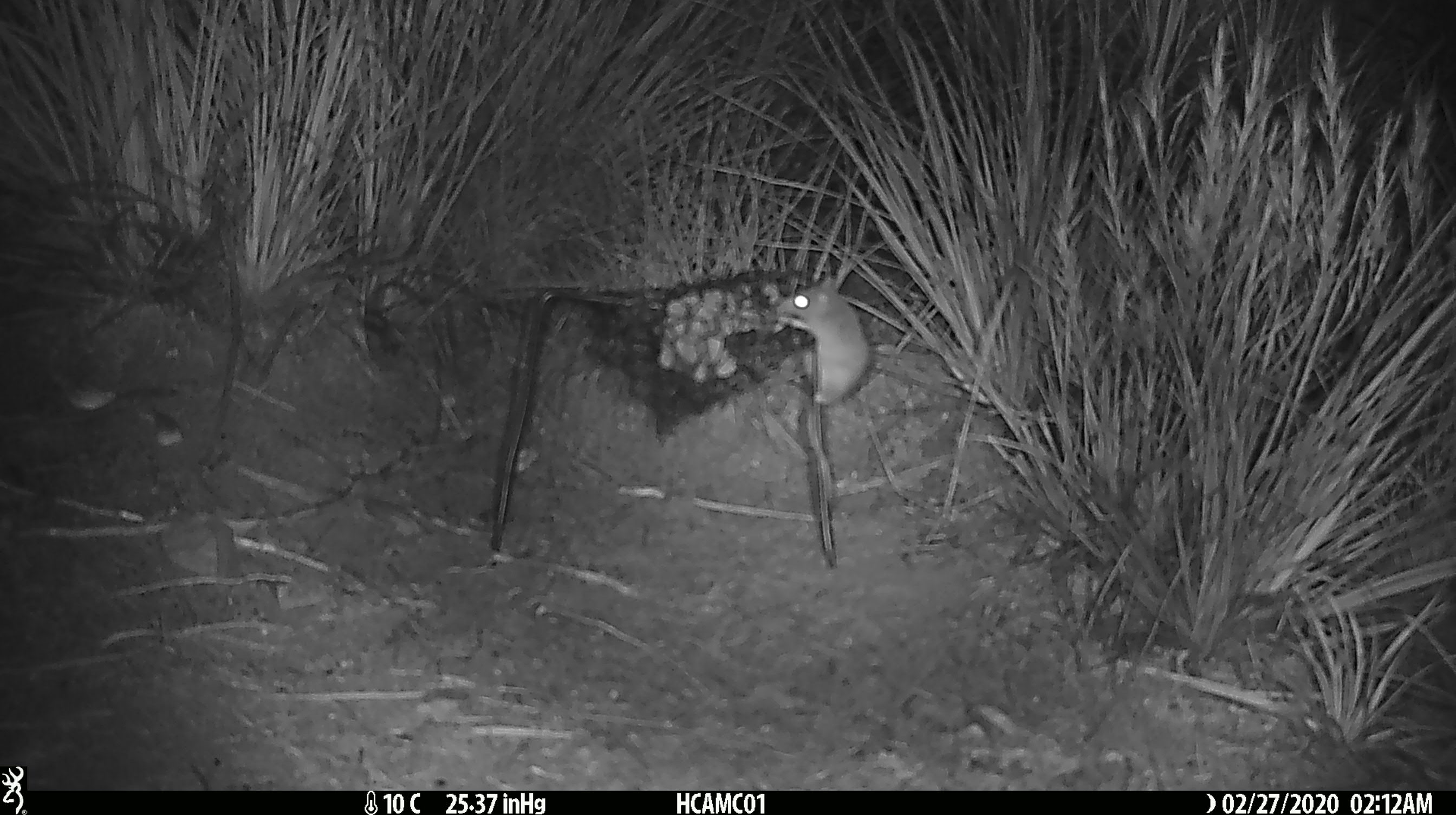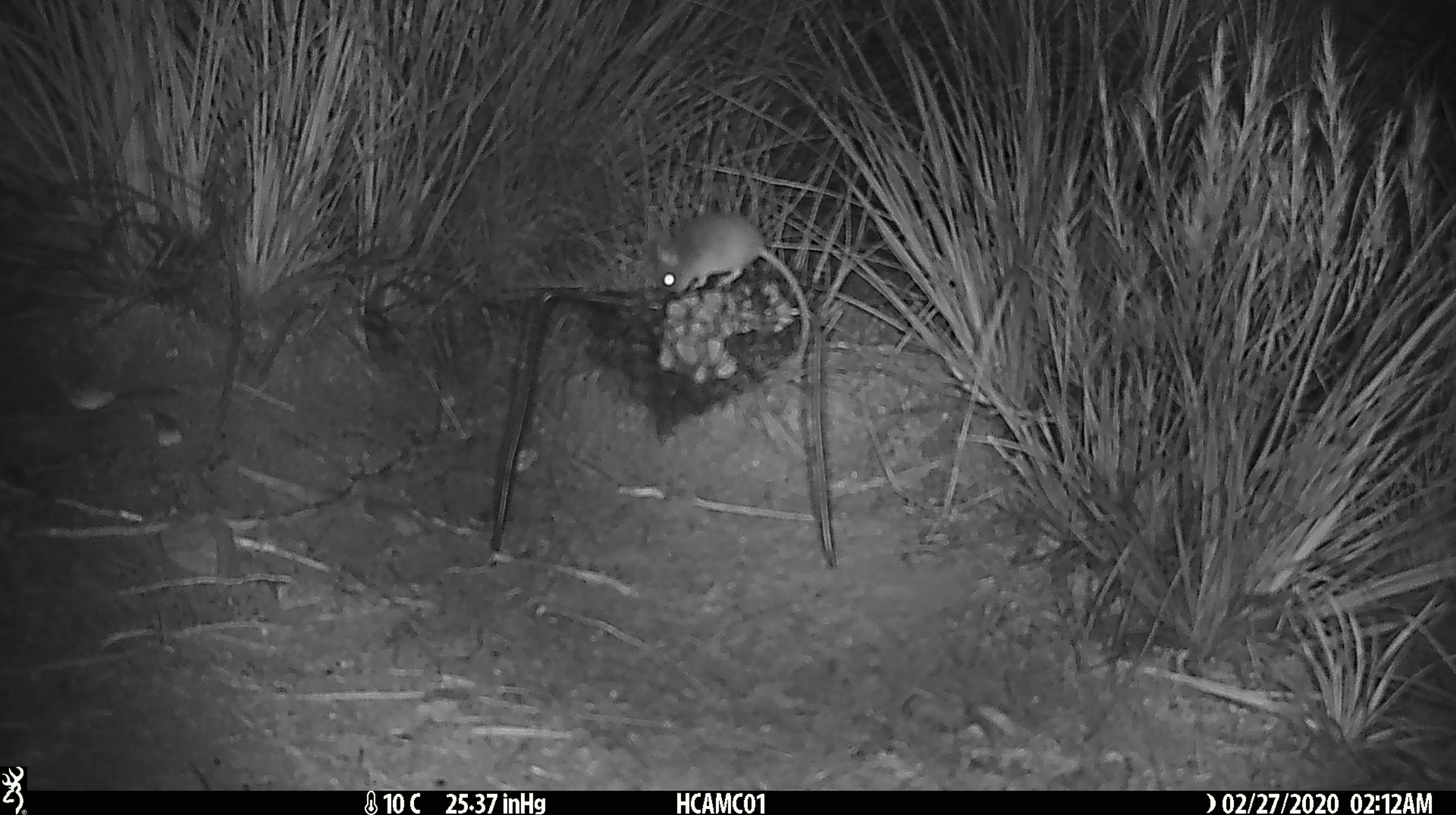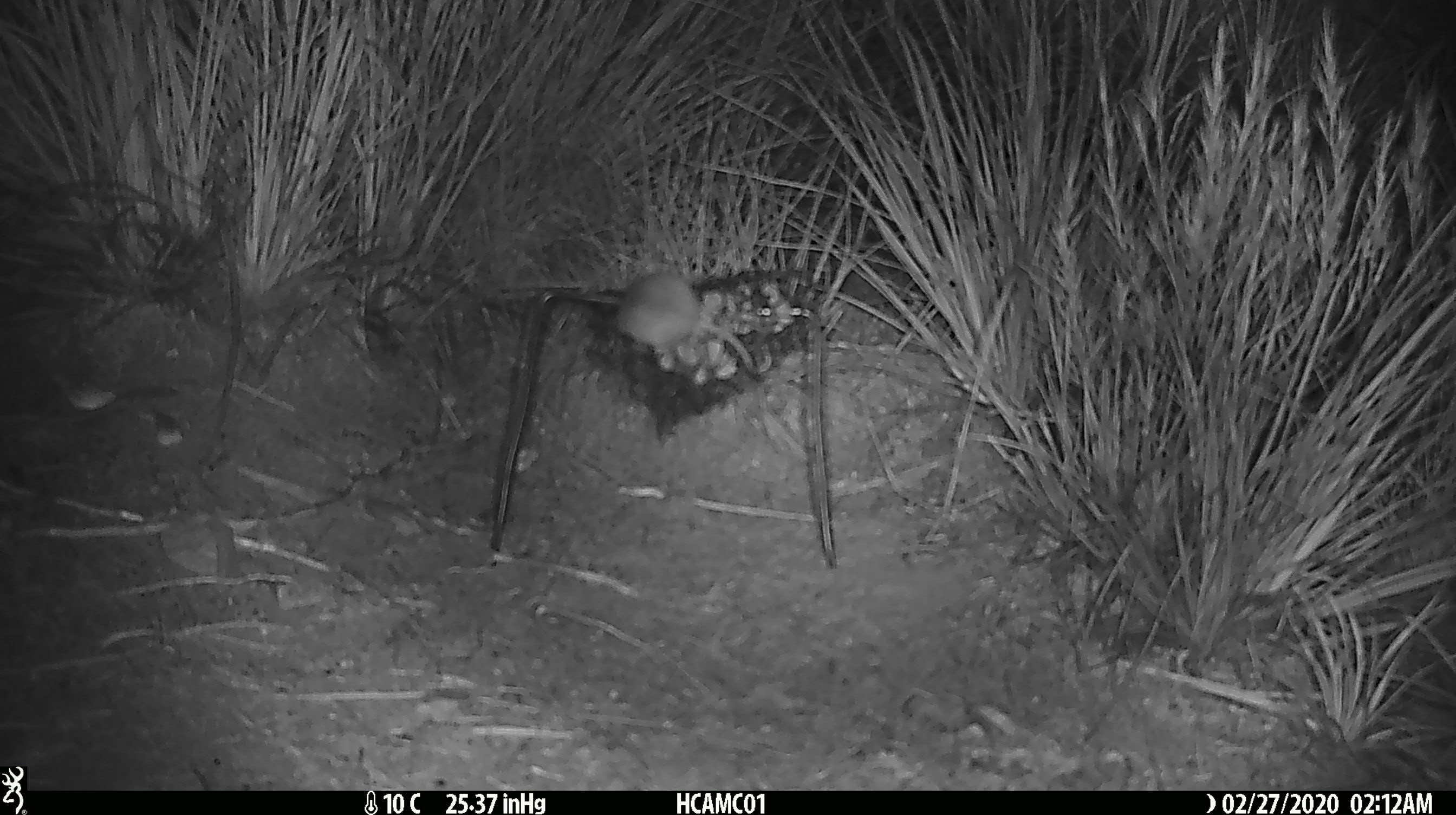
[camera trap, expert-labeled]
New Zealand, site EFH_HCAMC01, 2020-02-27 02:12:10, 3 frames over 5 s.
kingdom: Animalia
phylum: Chordata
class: Mammalia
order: Rodentia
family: Muridae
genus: Mus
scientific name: Mus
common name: mouse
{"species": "mouse (Mus)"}